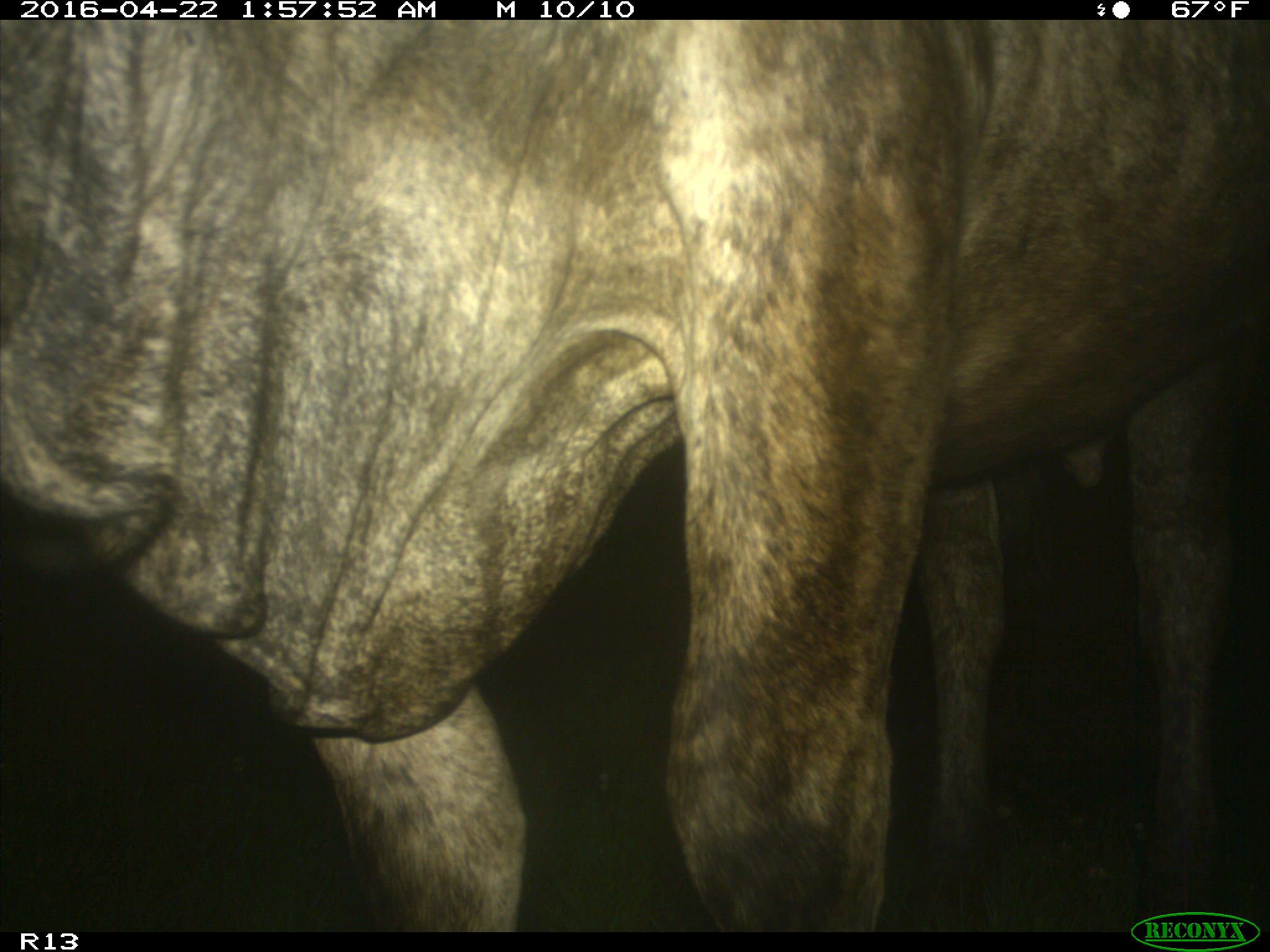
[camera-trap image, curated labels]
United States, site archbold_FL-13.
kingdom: Animalia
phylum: Chordata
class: Mammalia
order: Artiodactyla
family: Bovidae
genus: Bos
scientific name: Bos taurus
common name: domestic cow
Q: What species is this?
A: Bos taurus (domestic cow).